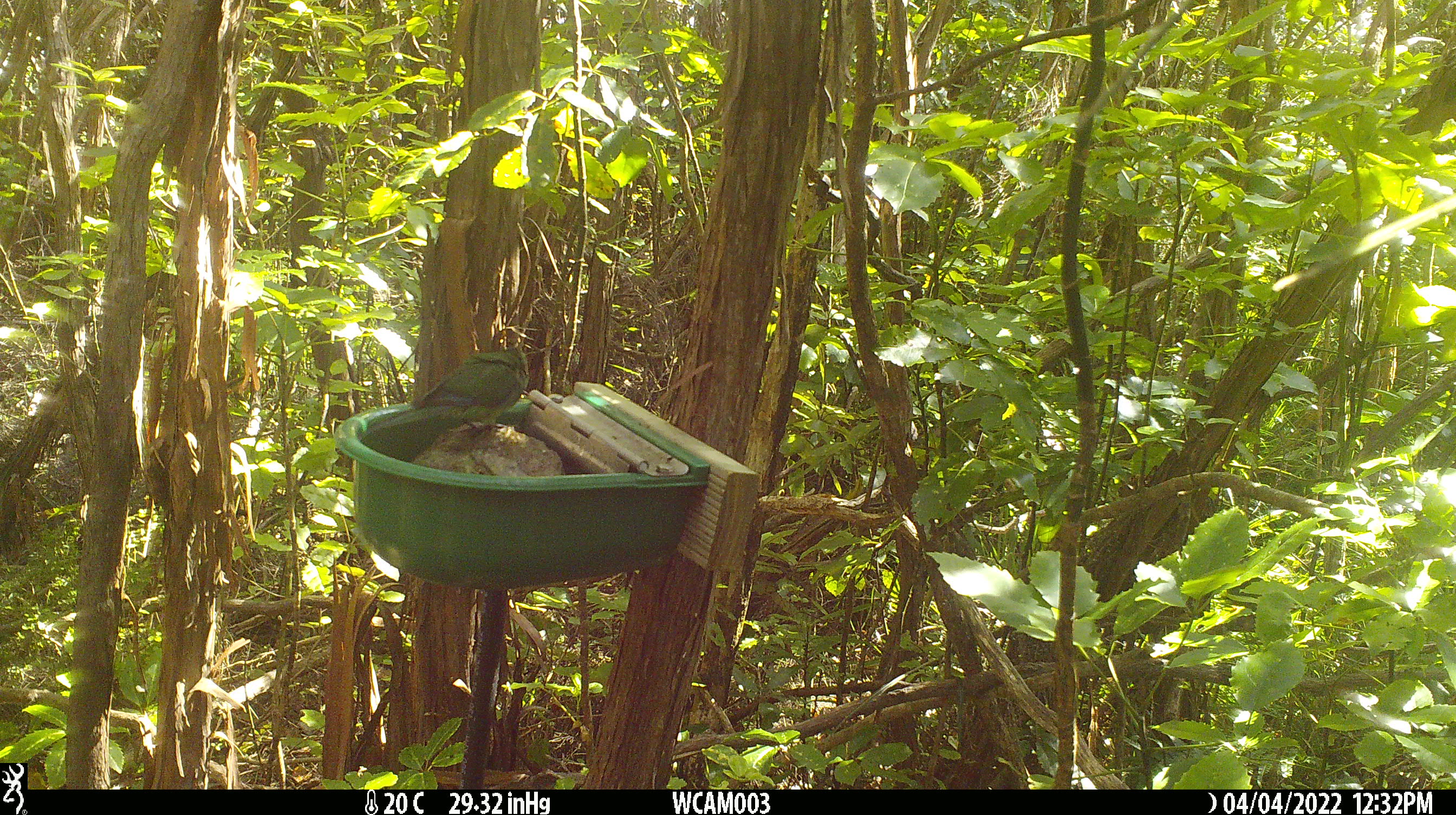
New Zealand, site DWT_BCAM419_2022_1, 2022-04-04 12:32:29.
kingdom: Animalia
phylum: Chordata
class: Aves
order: Psittaciformes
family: Psittaculidae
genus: Cyanoramphus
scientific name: Cyanoramphus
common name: parakeet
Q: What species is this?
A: Parakeet (Cyanoramphus).